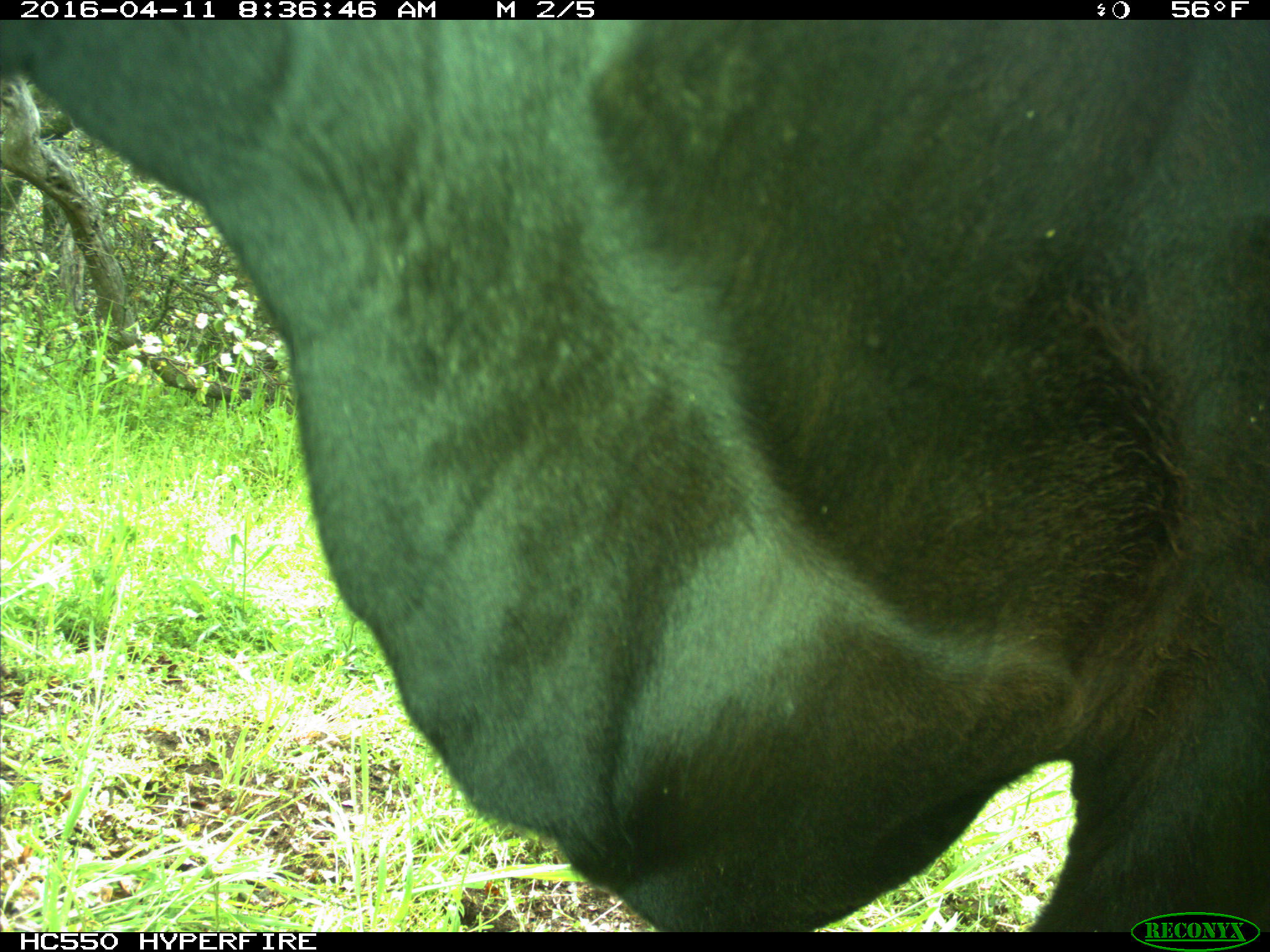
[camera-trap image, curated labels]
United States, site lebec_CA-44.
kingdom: Animalia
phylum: Chordata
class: Mammalia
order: Artiodactyla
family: Bovidae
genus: Bos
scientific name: Bos taurus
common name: domestic cow